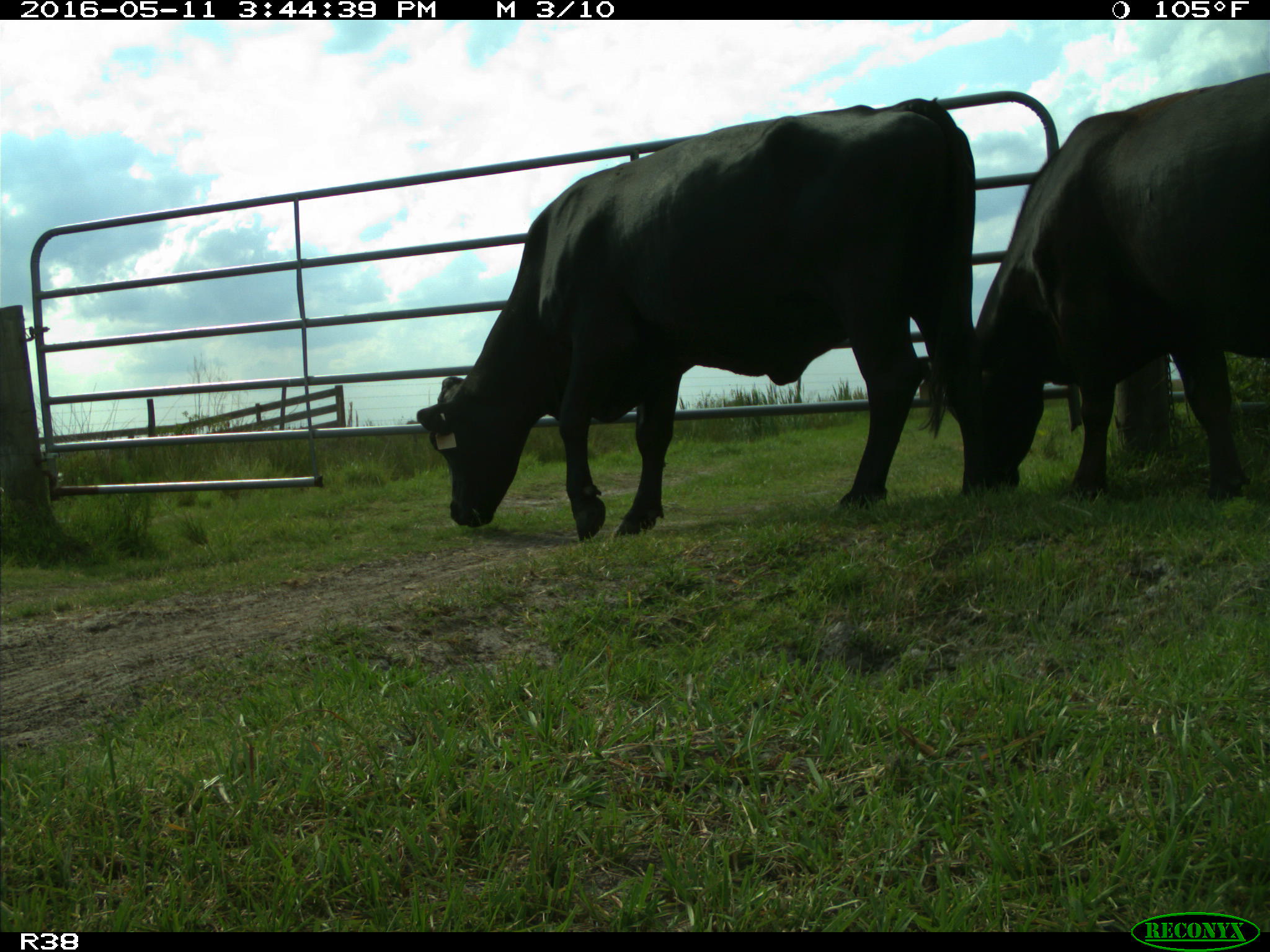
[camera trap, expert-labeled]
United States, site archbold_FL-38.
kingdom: Animalia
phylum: Chordata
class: Mammalia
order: Artiodactyla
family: Bovidae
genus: Bos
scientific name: Bos taurus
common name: domestic cow